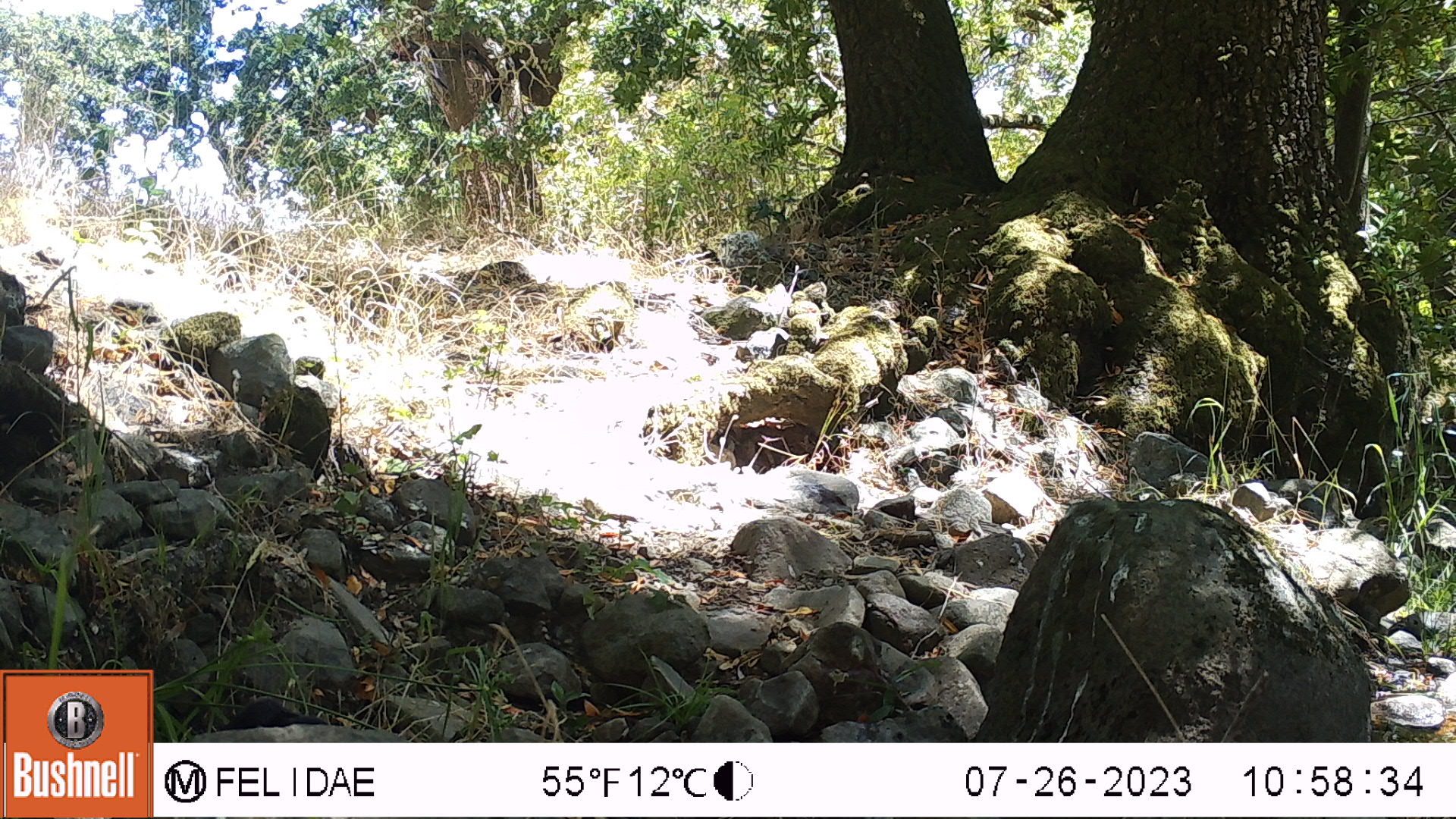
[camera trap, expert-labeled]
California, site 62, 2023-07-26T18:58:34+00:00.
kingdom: Animalia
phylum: Chordata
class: Aves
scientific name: Aves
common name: bird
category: unknown bird